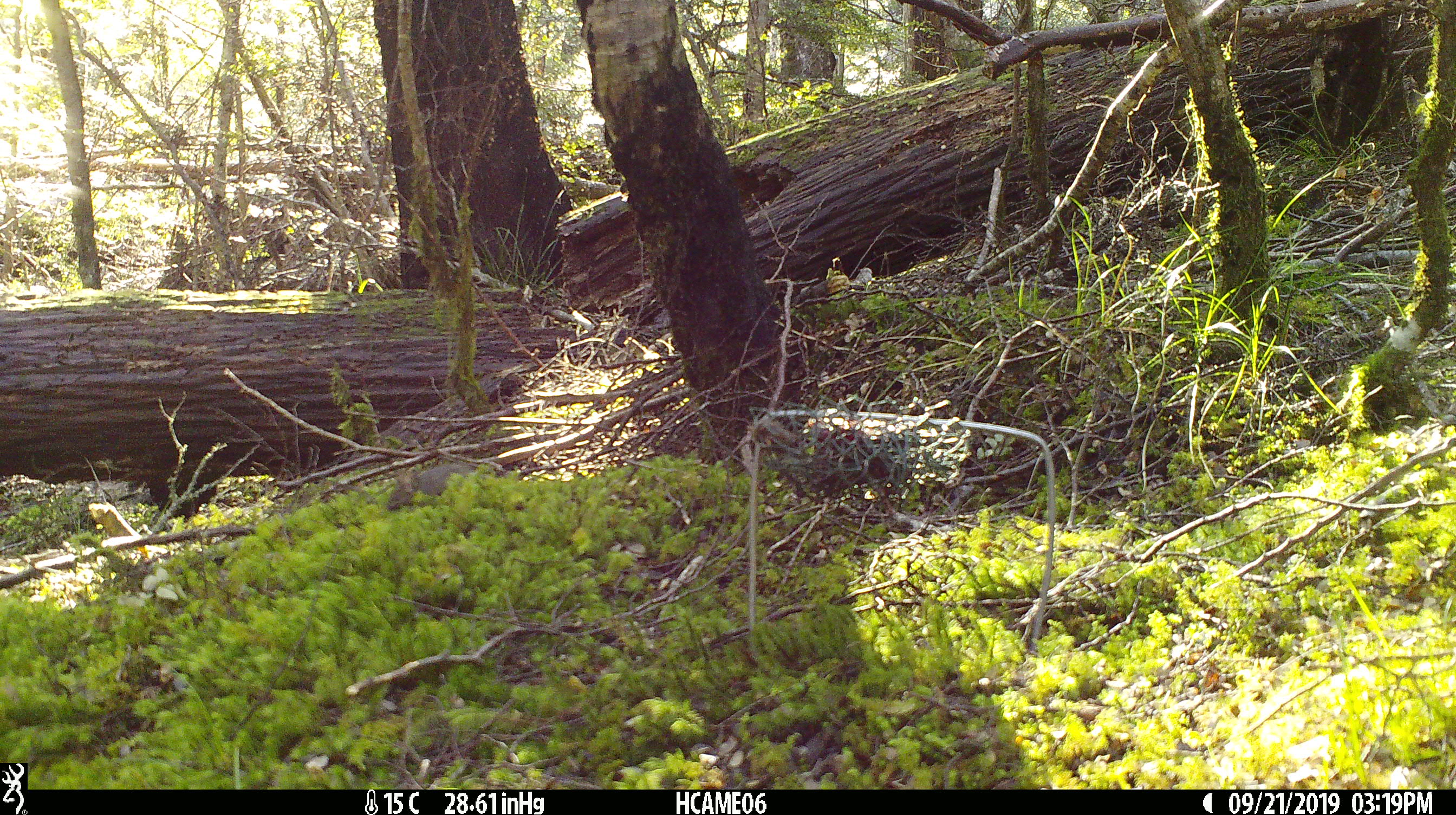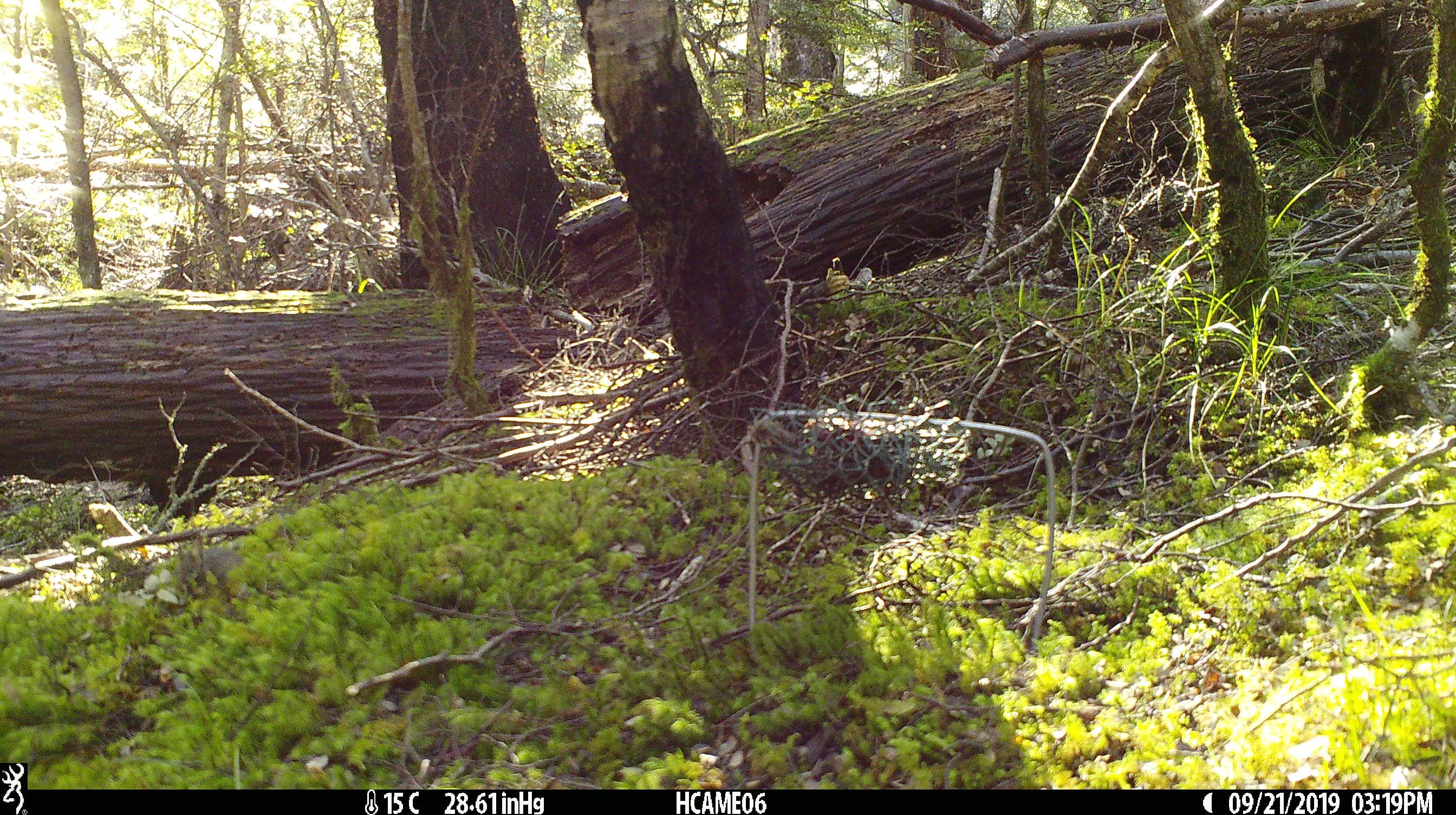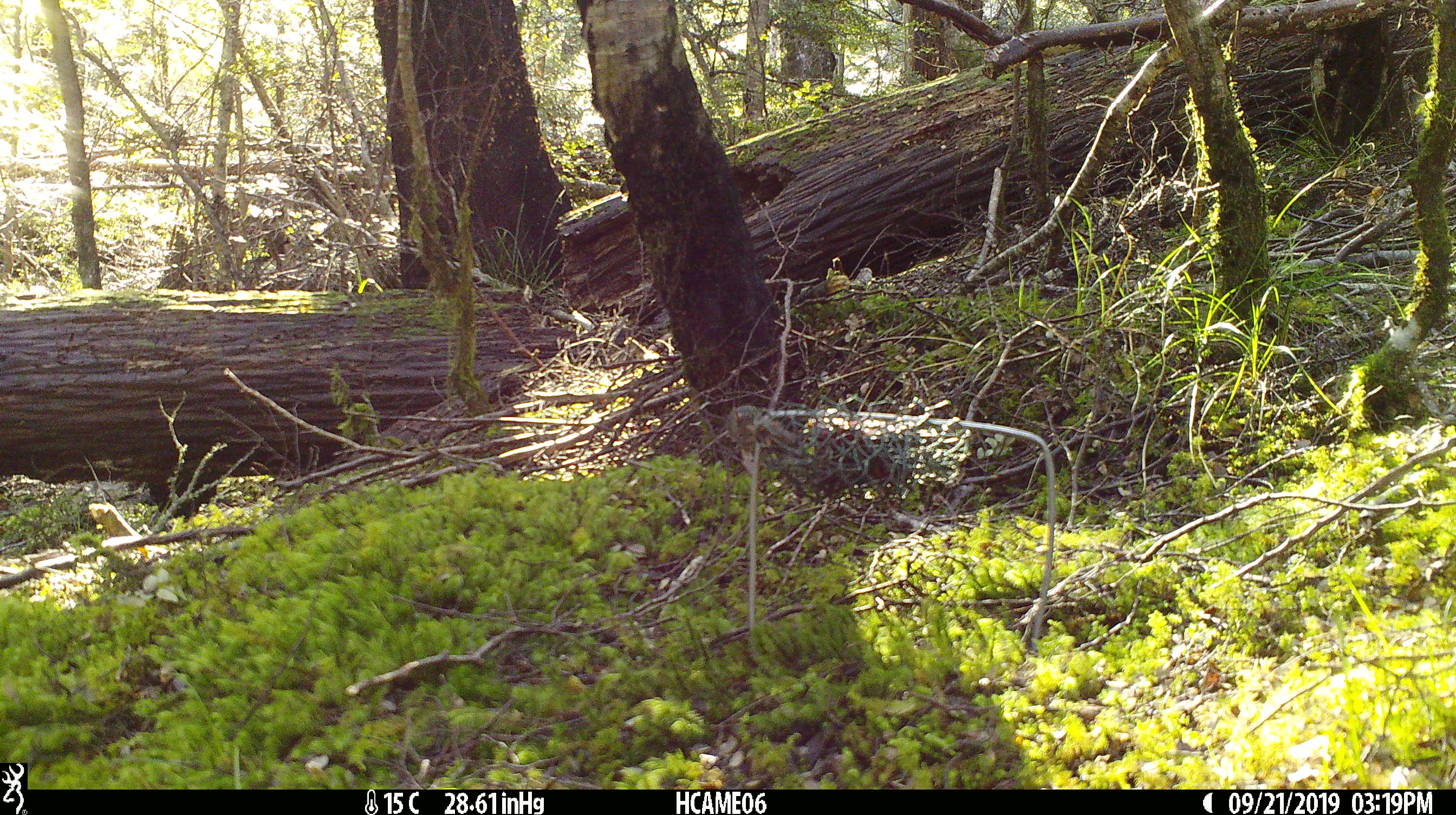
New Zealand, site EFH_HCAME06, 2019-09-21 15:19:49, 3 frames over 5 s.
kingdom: Animalia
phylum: Chordata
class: Mammalia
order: Rodentia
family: Muridae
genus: Mus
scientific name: Mus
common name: mouse